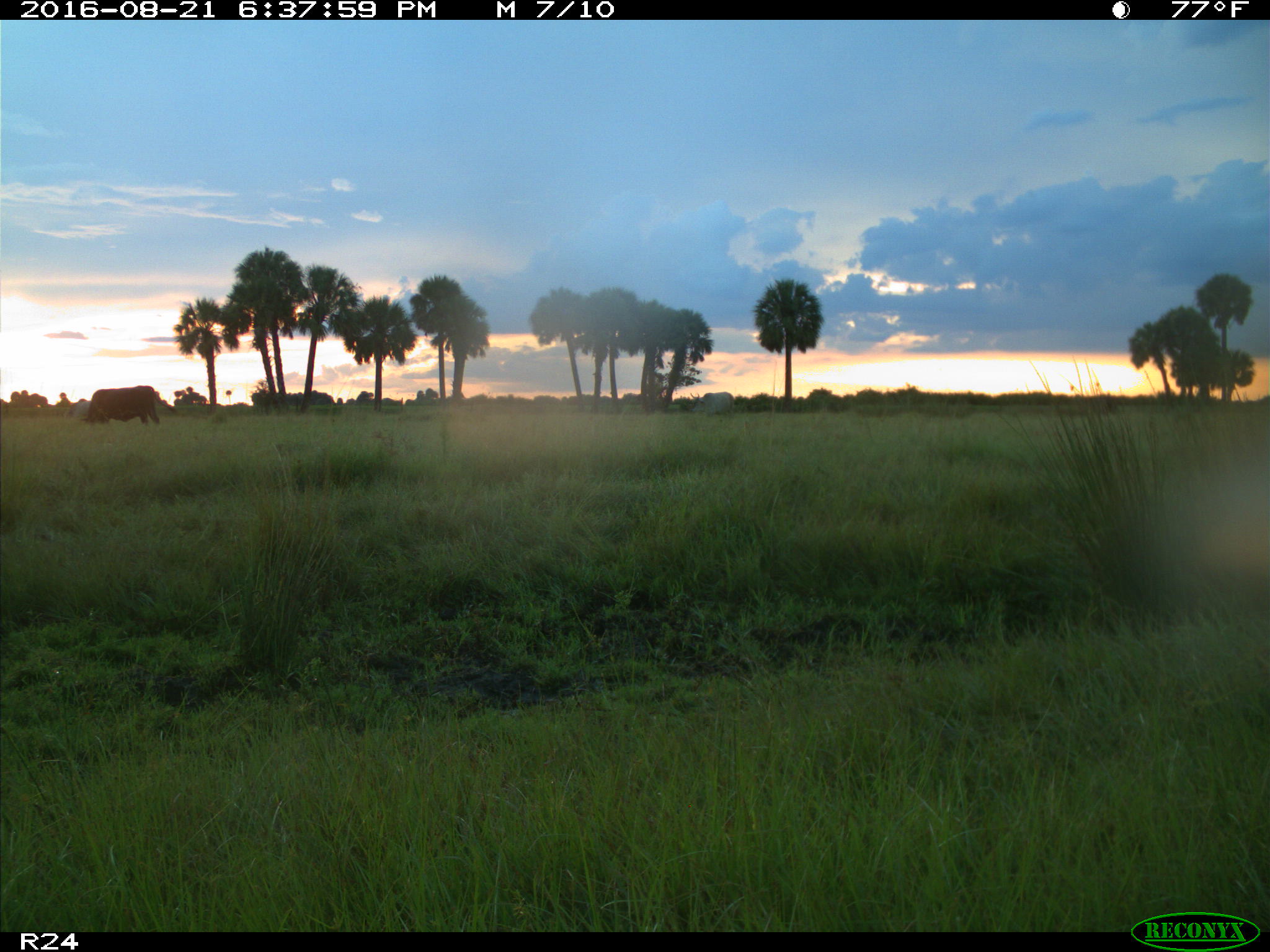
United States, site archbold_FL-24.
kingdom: Animalia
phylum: Chordata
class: Mammalia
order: Artiodactyla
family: Bovidae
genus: Bos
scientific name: Bos taurus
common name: domestic cow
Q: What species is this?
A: Bos taurus (domestic cow).